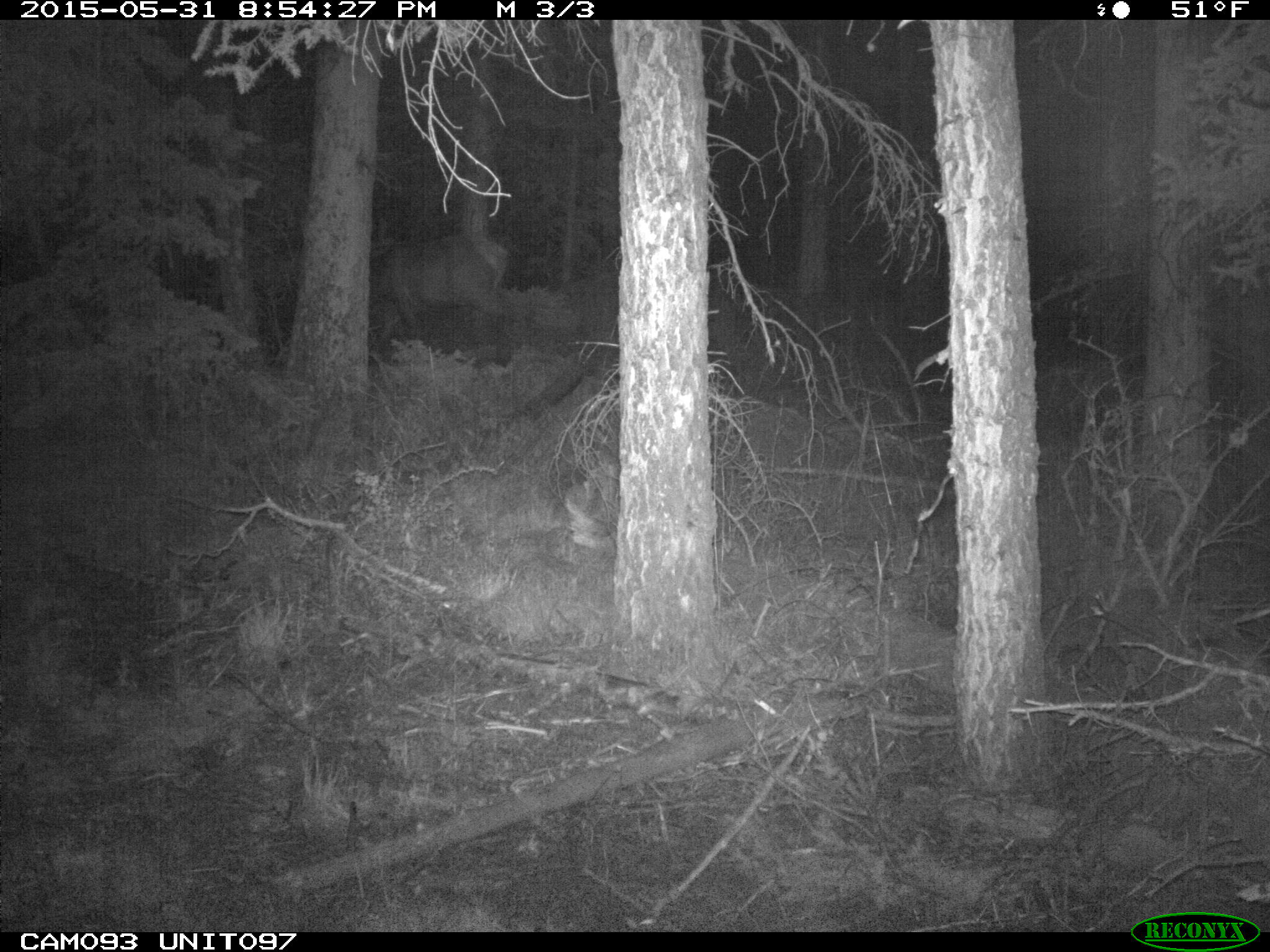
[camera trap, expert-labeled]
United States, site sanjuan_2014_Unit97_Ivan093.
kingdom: Animalia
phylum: Chordata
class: Mammalia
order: Artiodactyla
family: Cervidae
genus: Cervus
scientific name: Cervus elaphus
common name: red deer